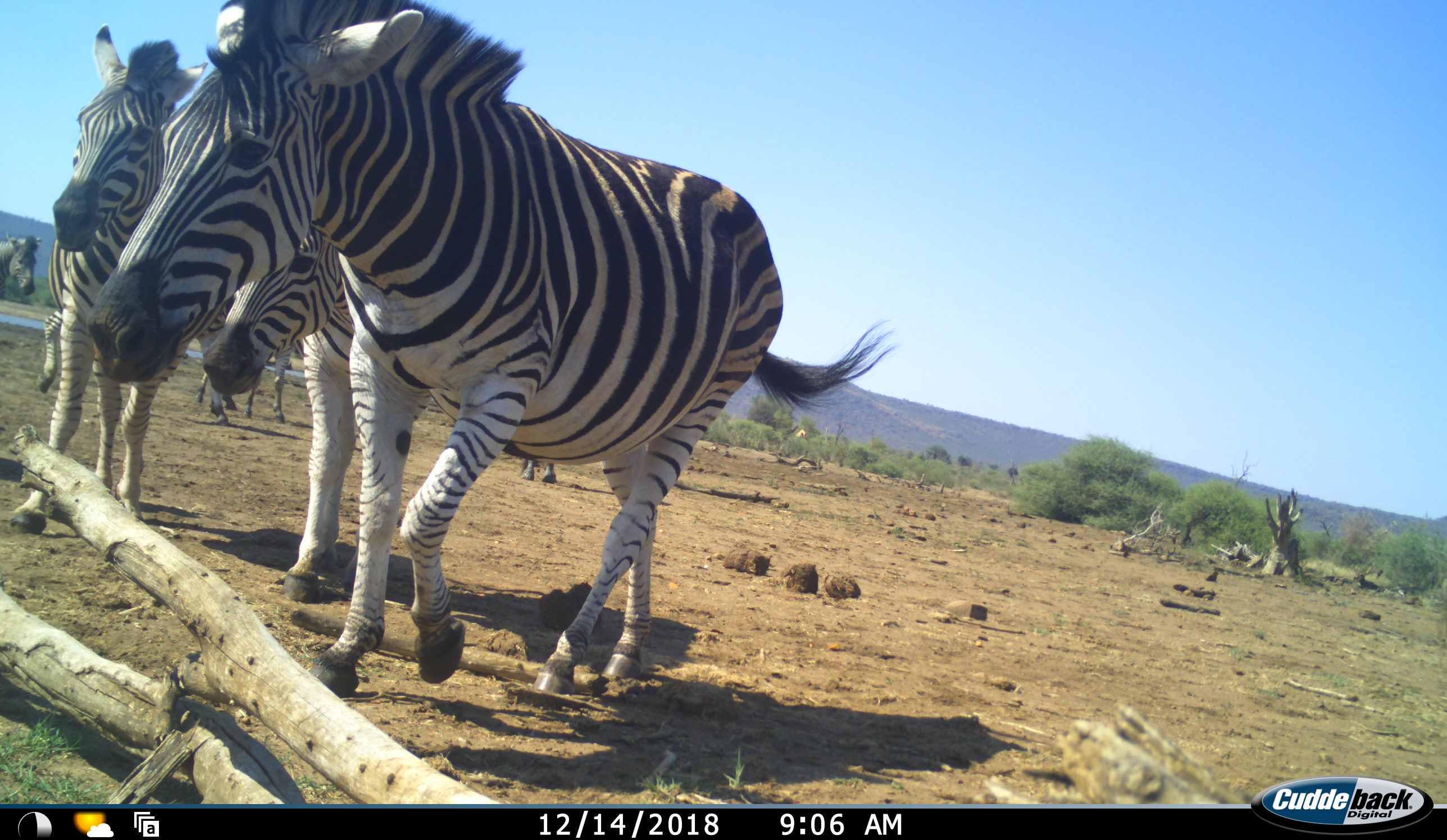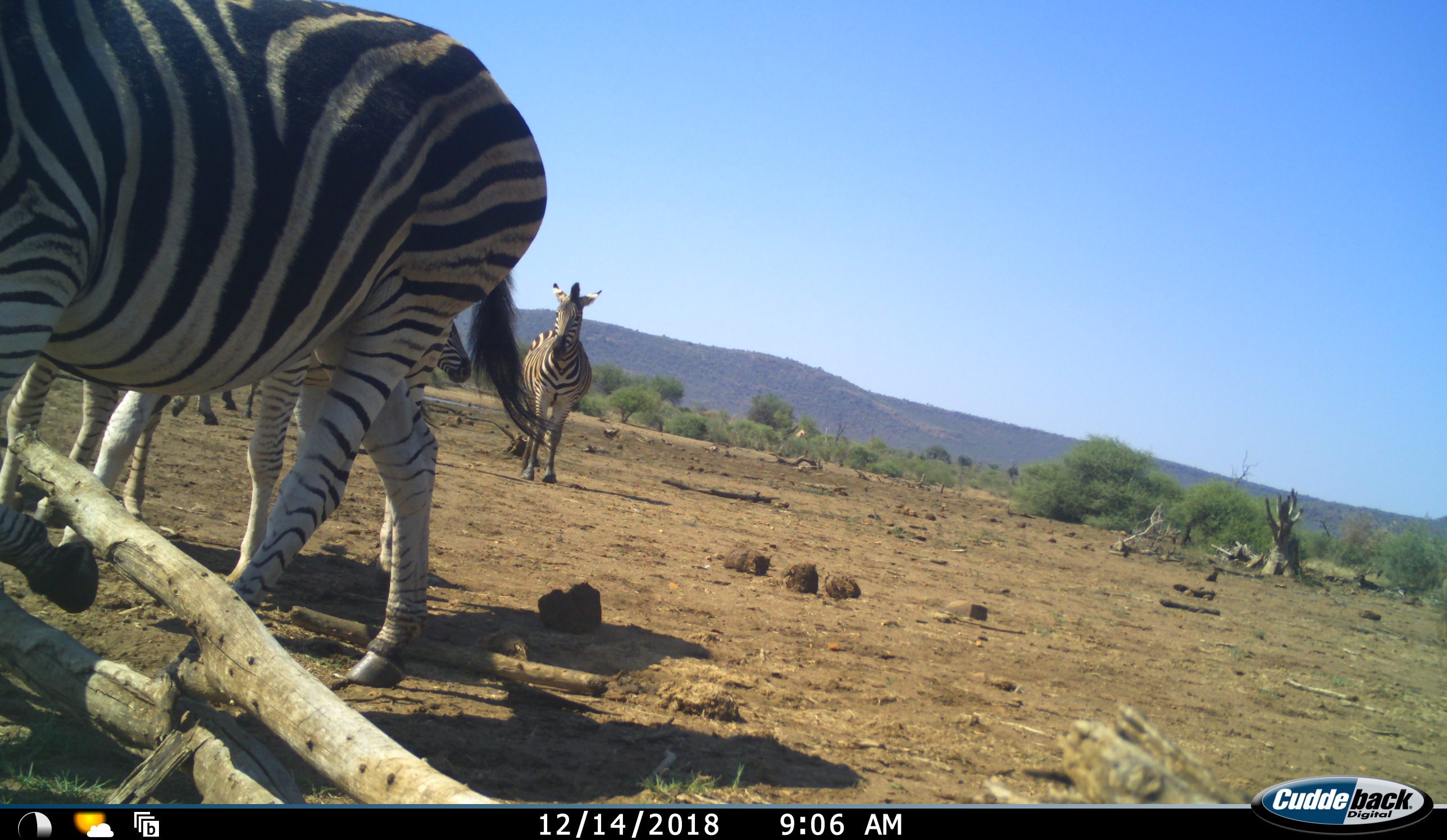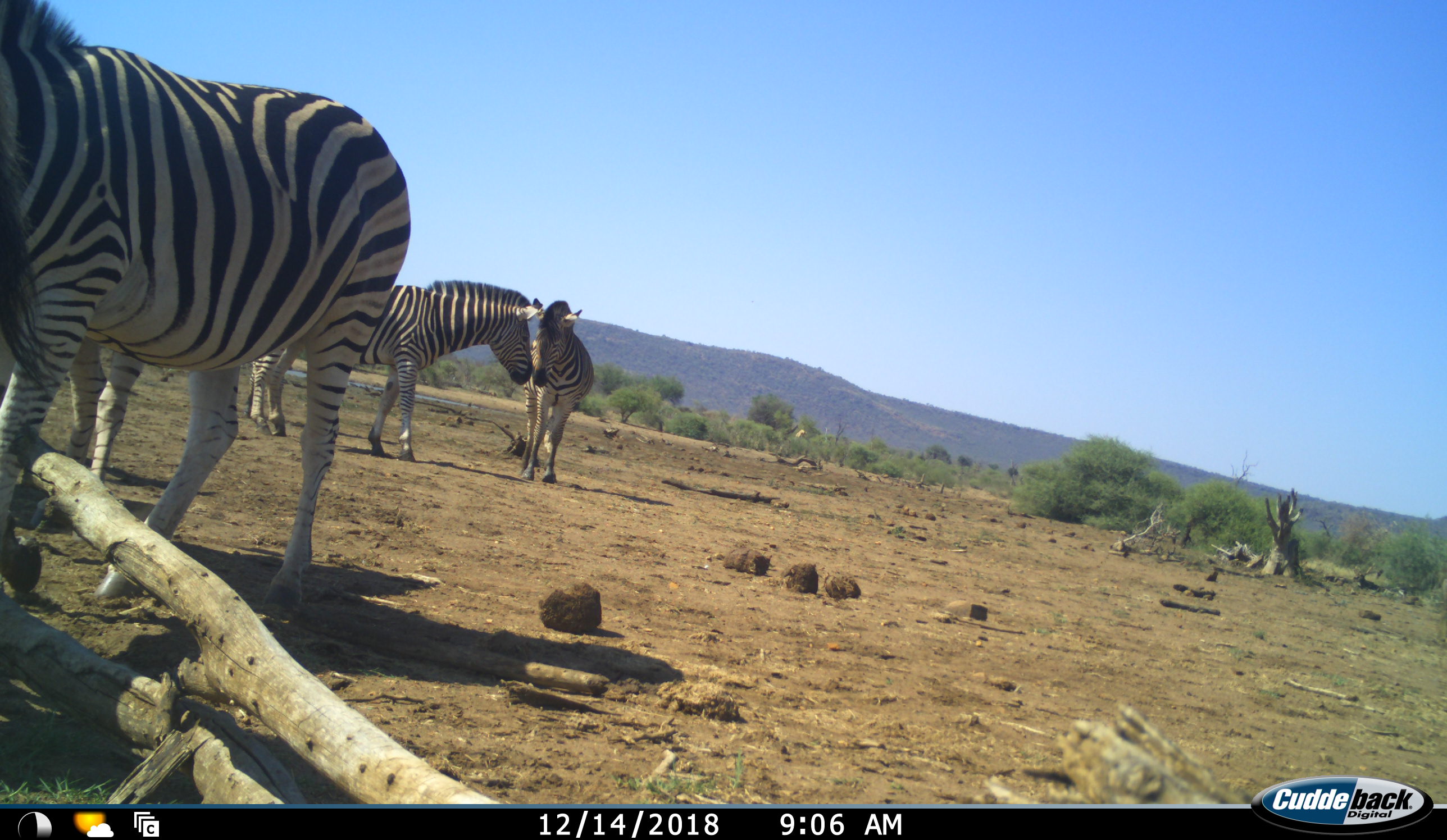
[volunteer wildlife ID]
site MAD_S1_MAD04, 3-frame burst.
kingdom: Animalia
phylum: Chordata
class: Mammalia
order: Perissodactyla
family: Equidae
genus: Equus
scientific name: Equus quagga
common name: plains zebra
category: zebraplains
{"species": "zebraplains (plains zebra) (Equus quagga)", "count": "6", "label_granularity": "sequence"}